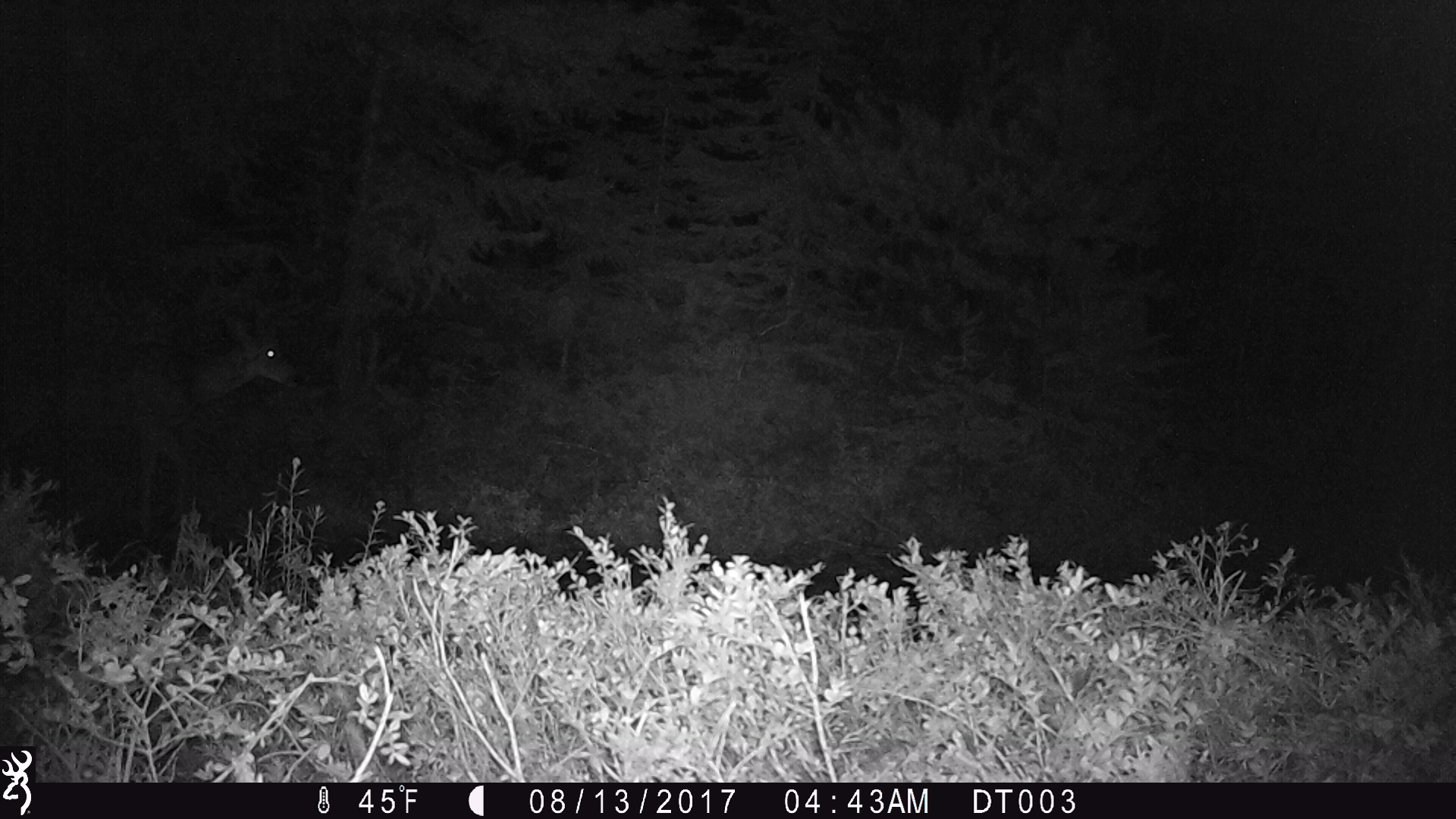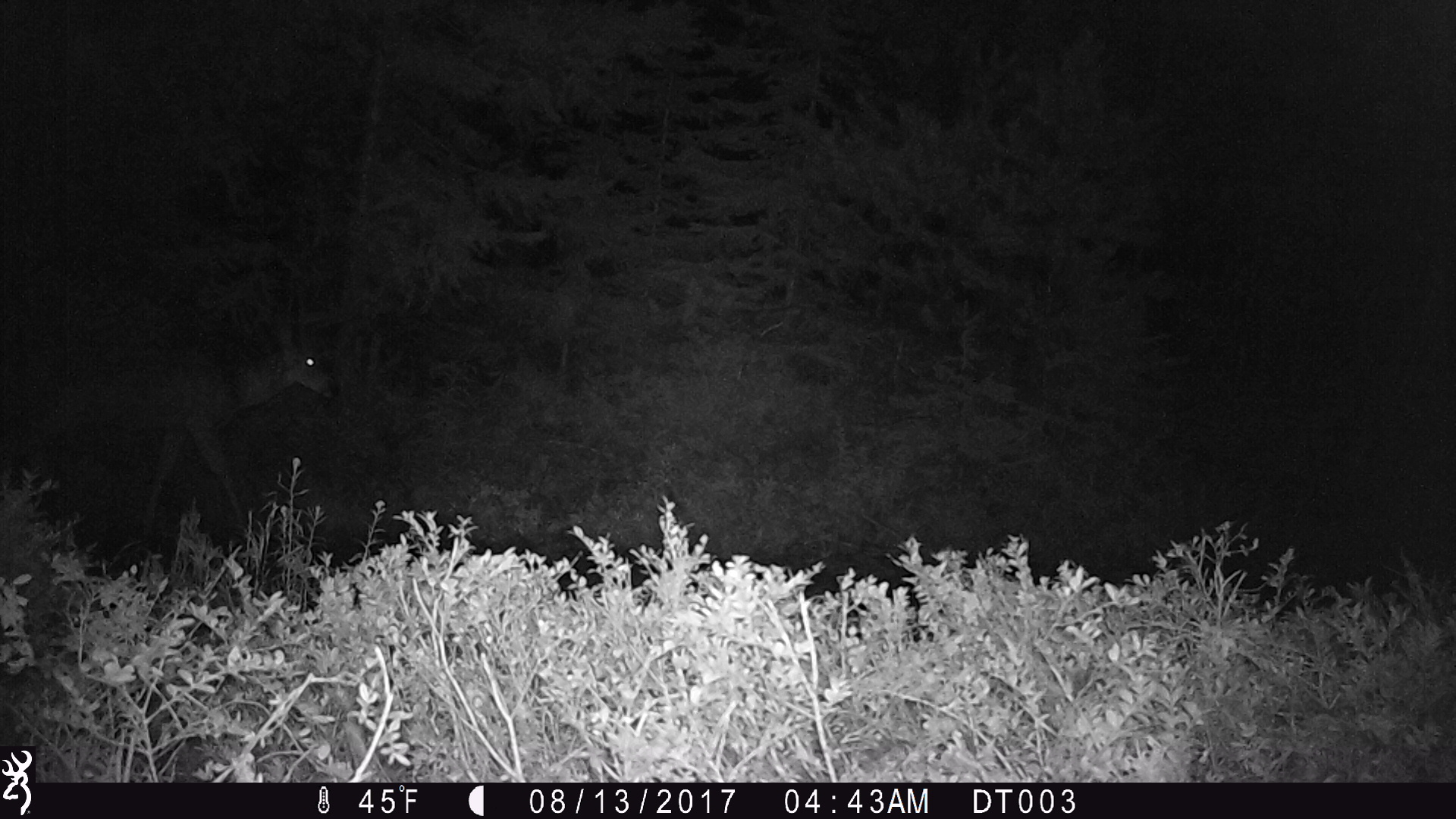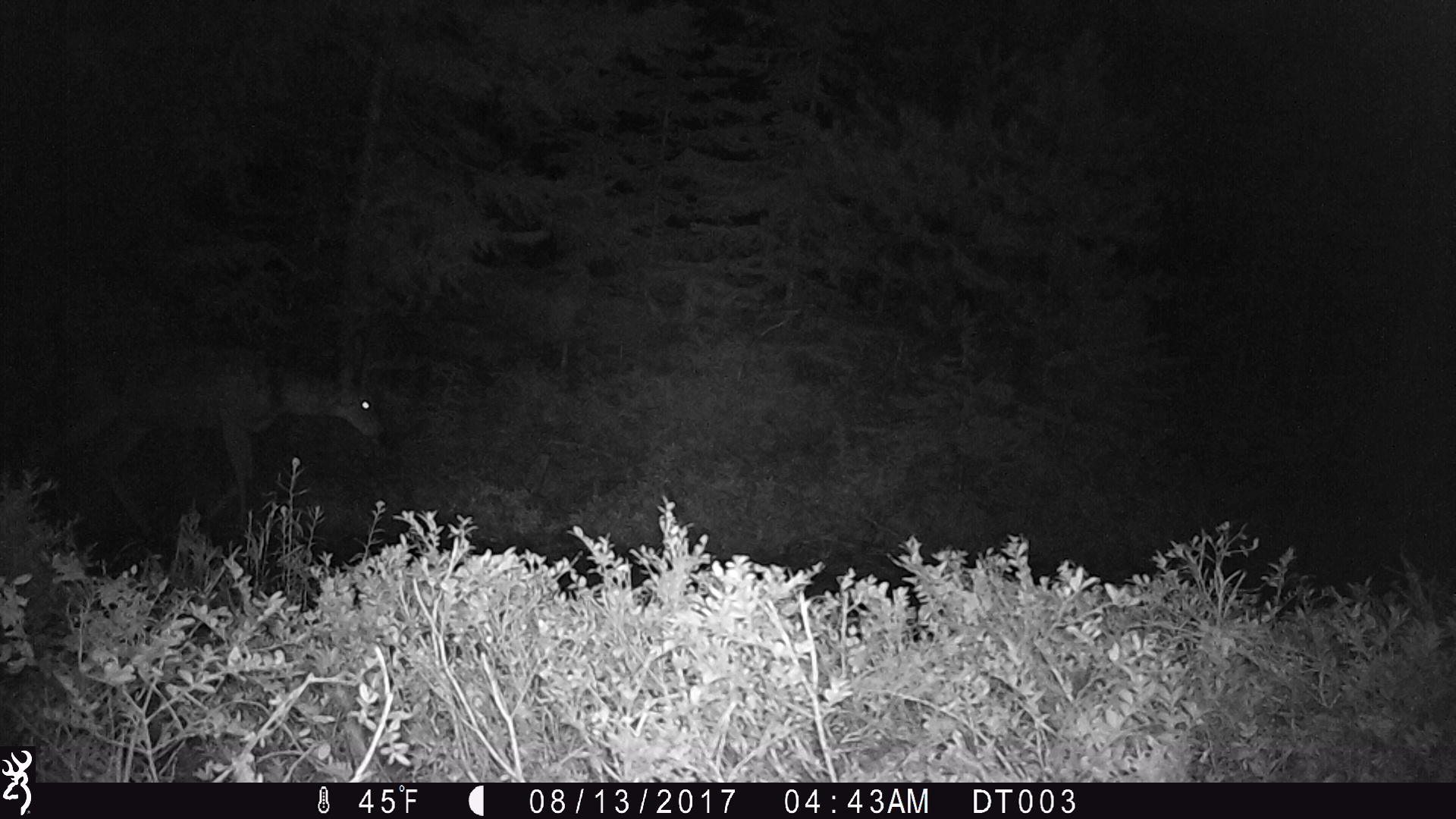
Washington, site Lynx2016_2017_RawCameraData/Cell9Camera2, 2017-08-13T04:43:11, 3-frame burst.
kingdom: Animalia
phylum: Chordata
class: Mammalia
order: Artiodactyla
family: Cervidae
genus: Odocoileus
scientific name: Odocoileus hemionus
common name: mule deer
Odocoileus hemionus (mule deer). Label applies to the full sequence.